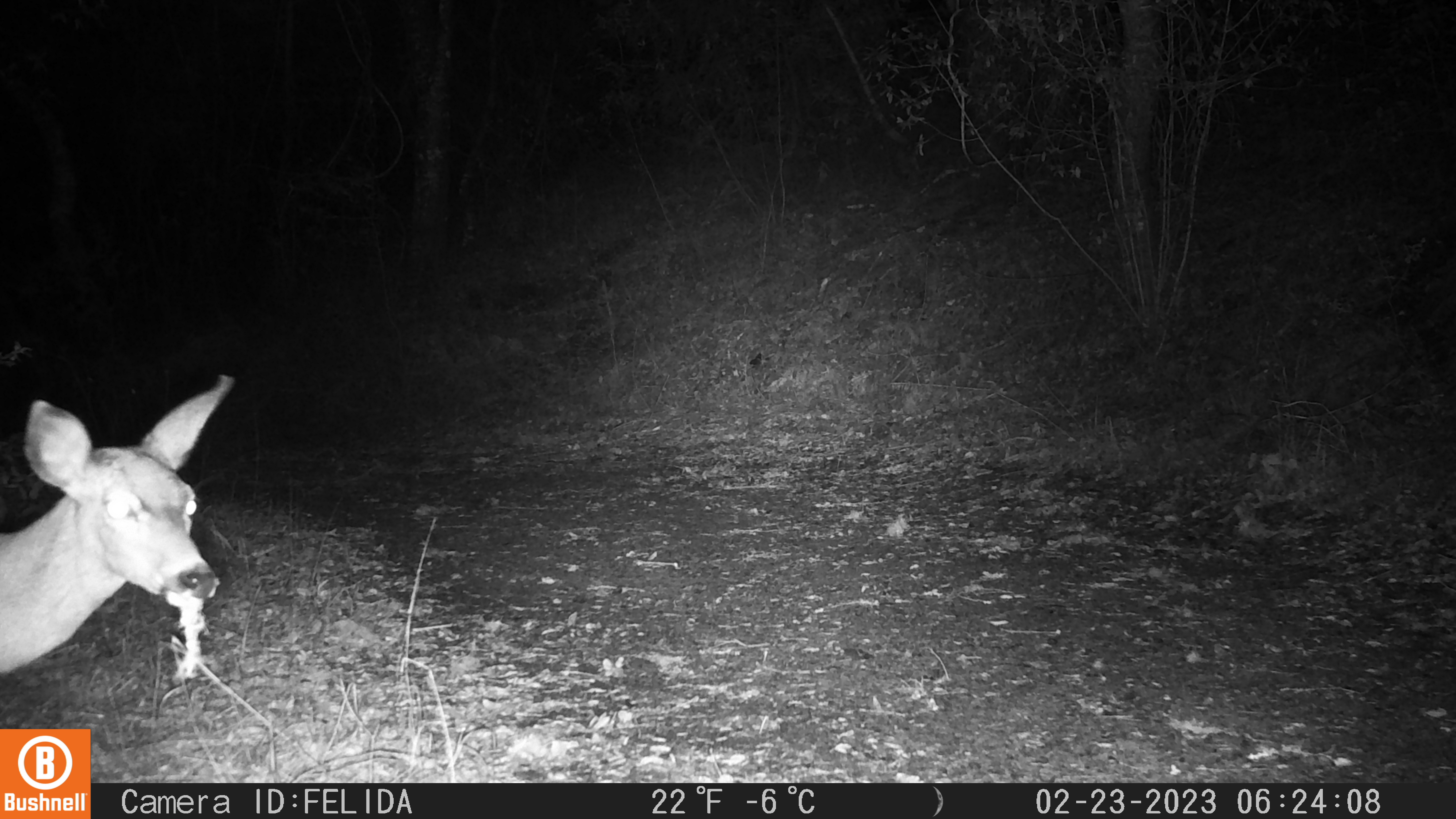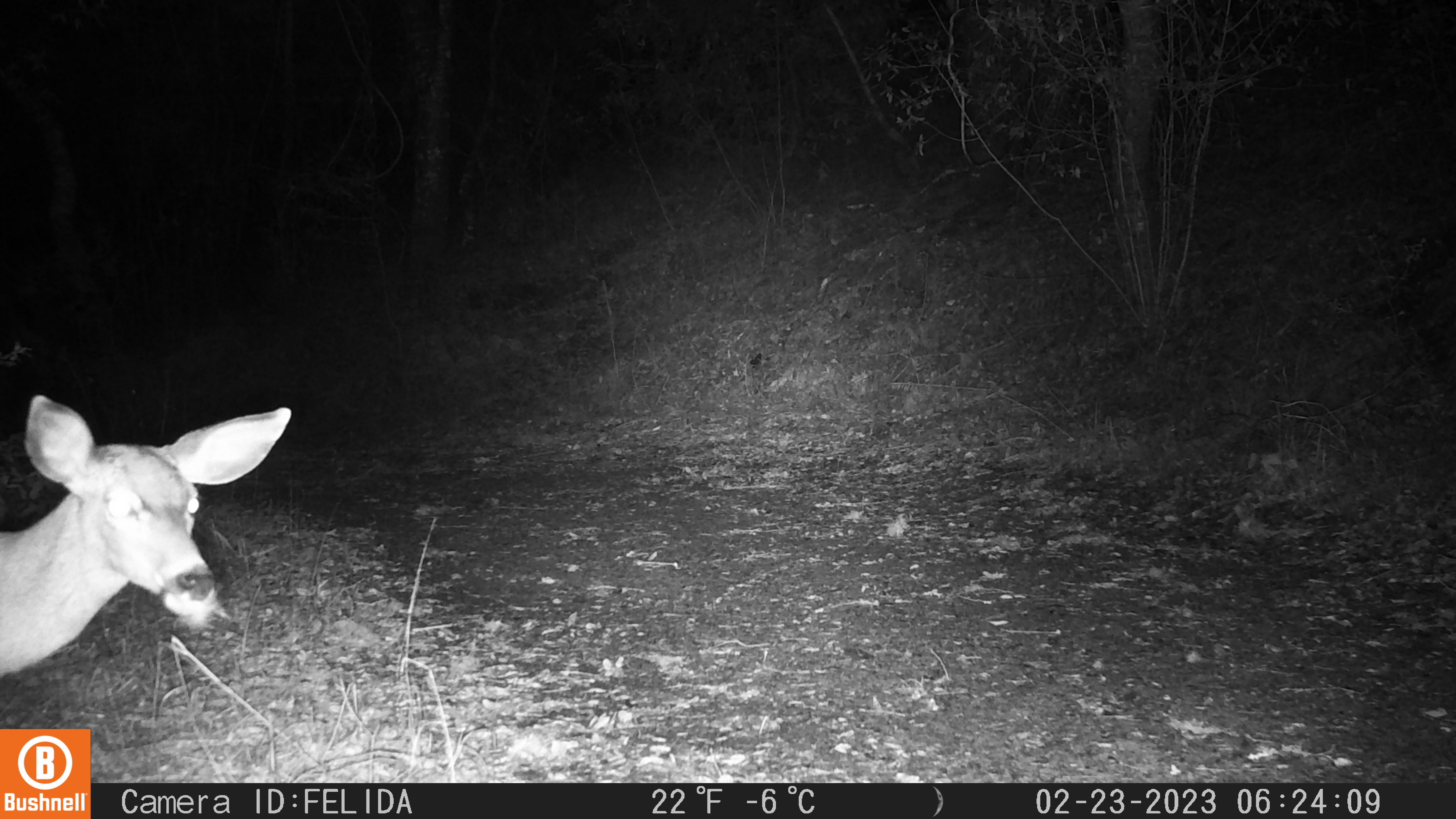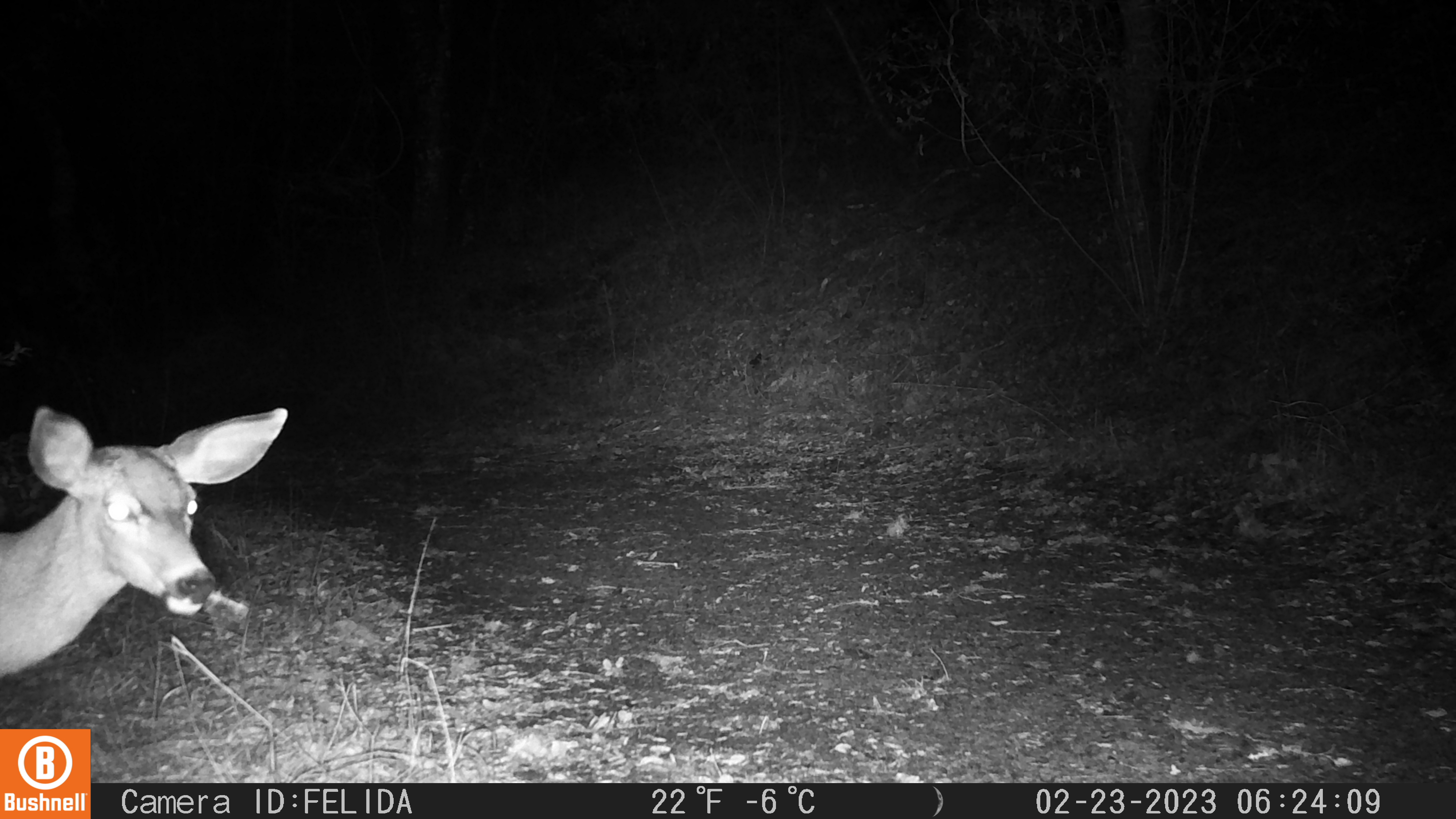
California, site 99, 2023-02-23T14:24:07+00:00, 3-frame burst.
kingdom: Animalia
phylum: Chordata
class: Mammalia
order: Artiodactyla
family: Cervidae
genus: Odocoileus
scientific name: Odocoileus hemionus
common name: mule deer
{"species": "mule deer (Odocoileus hemionus)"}